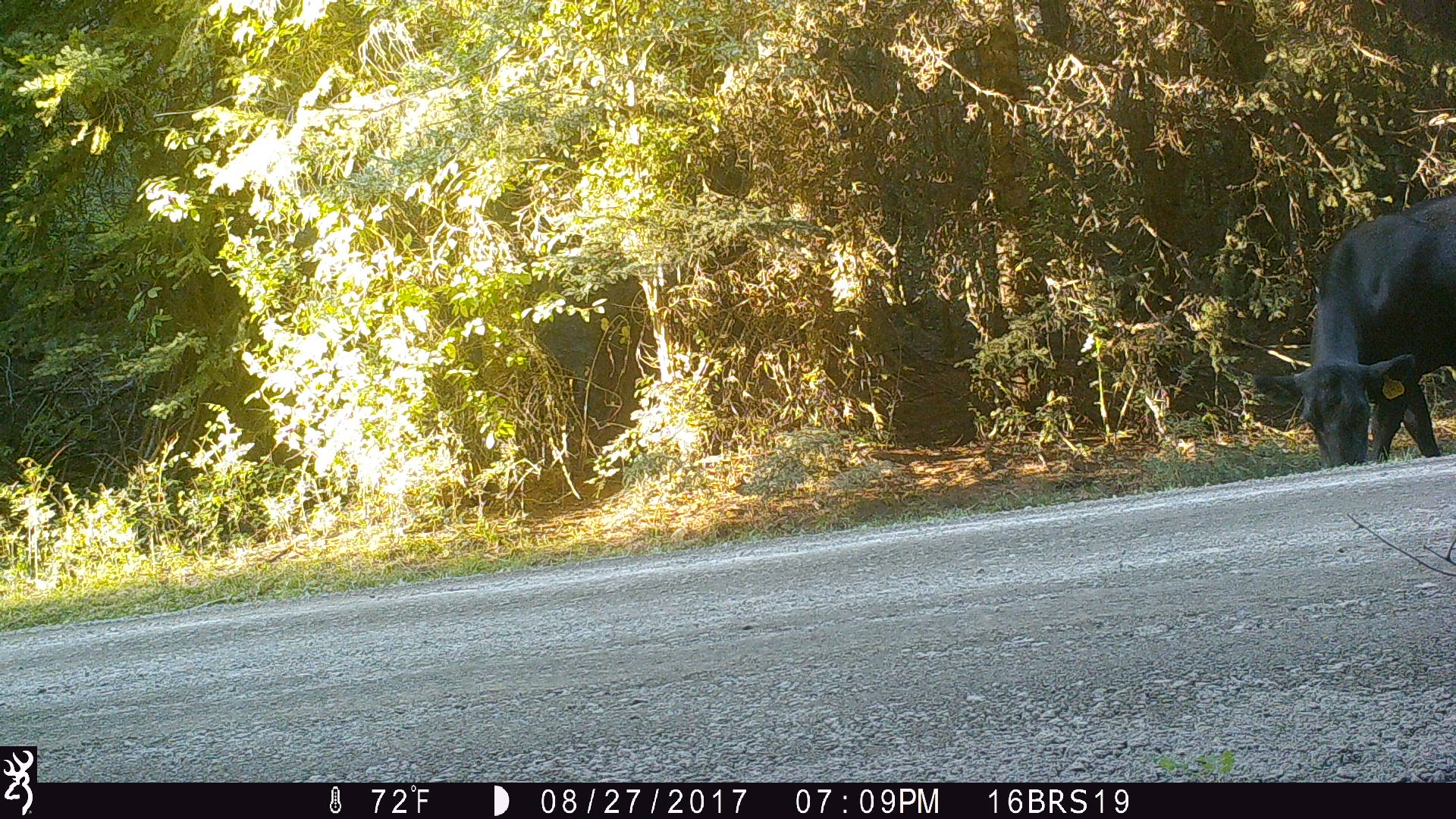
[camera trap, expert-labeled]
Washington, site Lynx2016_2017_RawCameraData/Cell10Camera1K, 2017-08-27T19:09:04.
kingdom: Animalia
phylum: Chordata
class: Mammalia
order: Artiodactyla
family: Bovidae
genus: Bos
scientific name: Bos taurus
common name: domestic cattle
Domestic cattle (Bos taurus). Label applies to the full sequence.